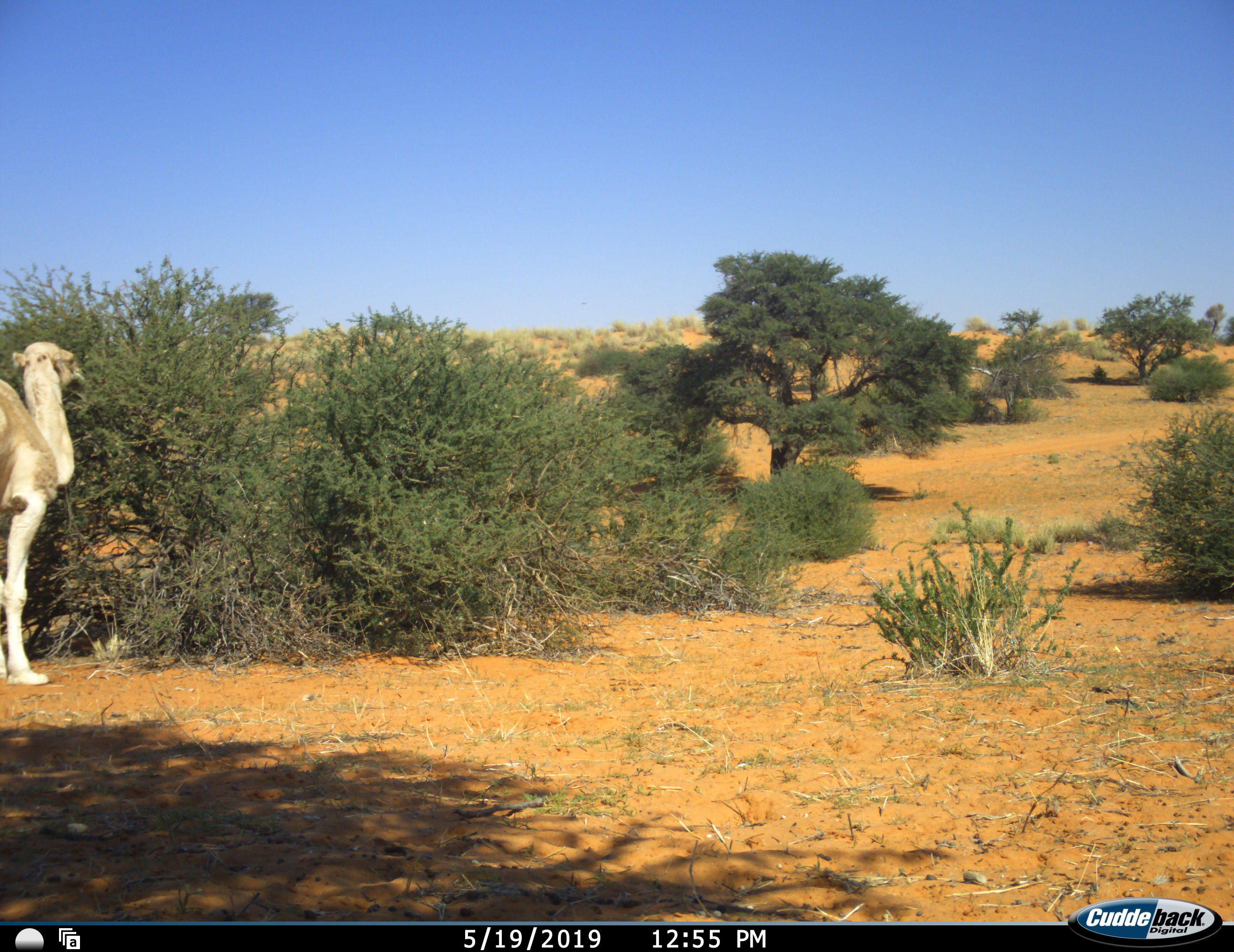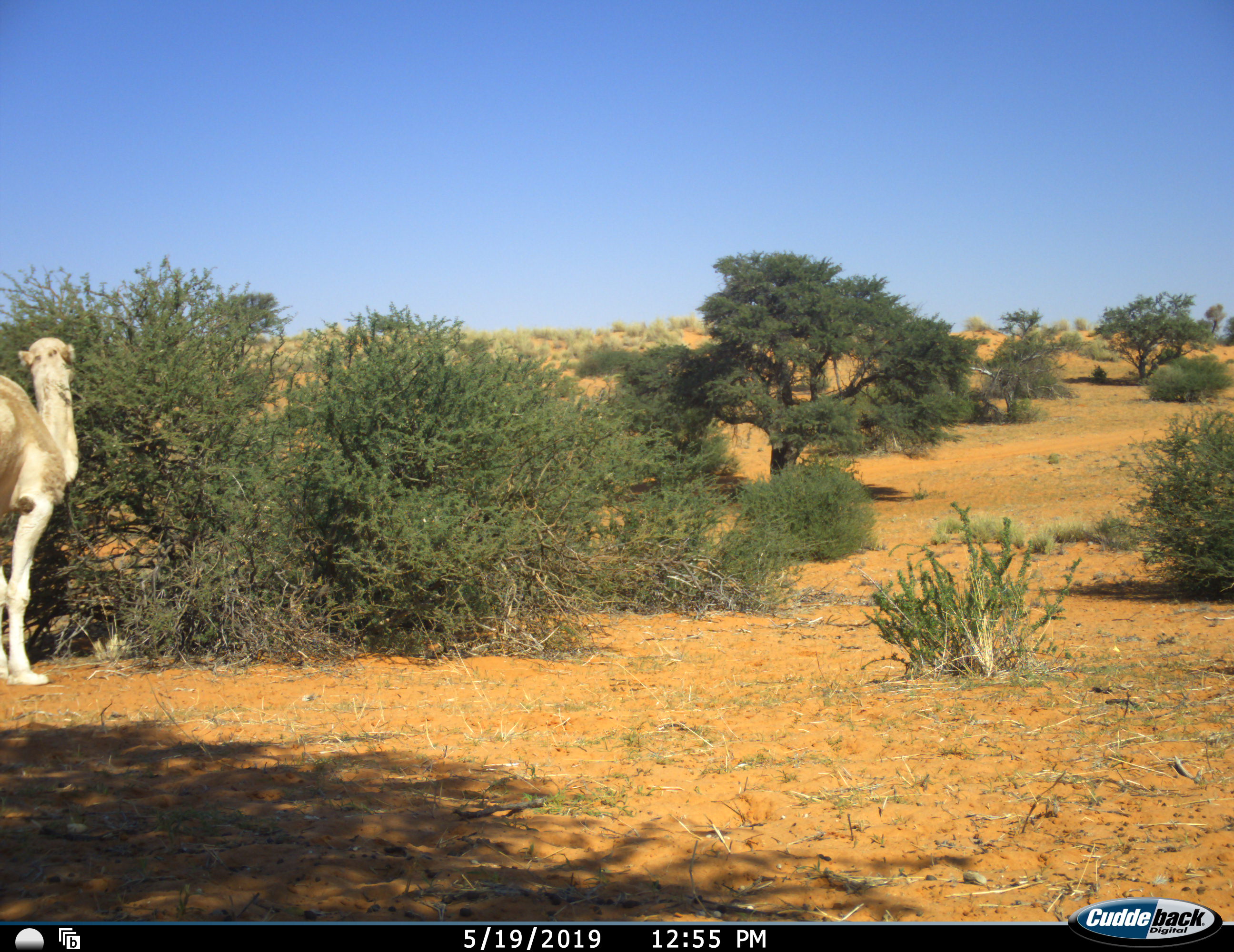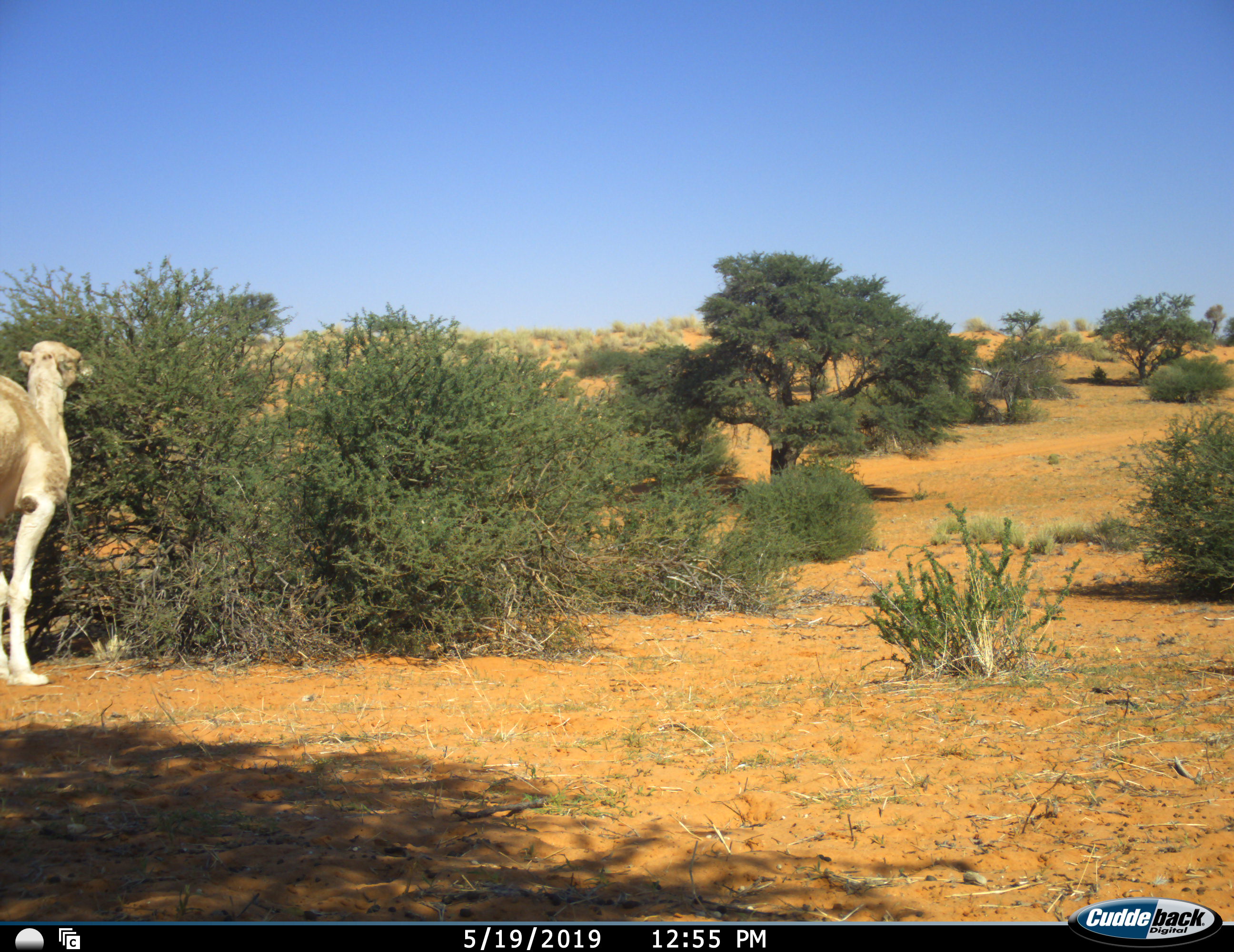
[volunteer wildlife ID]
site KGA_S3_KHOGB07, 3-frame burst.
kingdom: Animalia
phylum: Chordata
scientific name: Vertebrata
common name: domestic animal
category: domesticanimal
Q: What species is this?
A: Domesticanimal (domestic animal) (Vertebrata).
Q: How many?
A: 1.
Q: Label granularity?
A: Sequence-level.